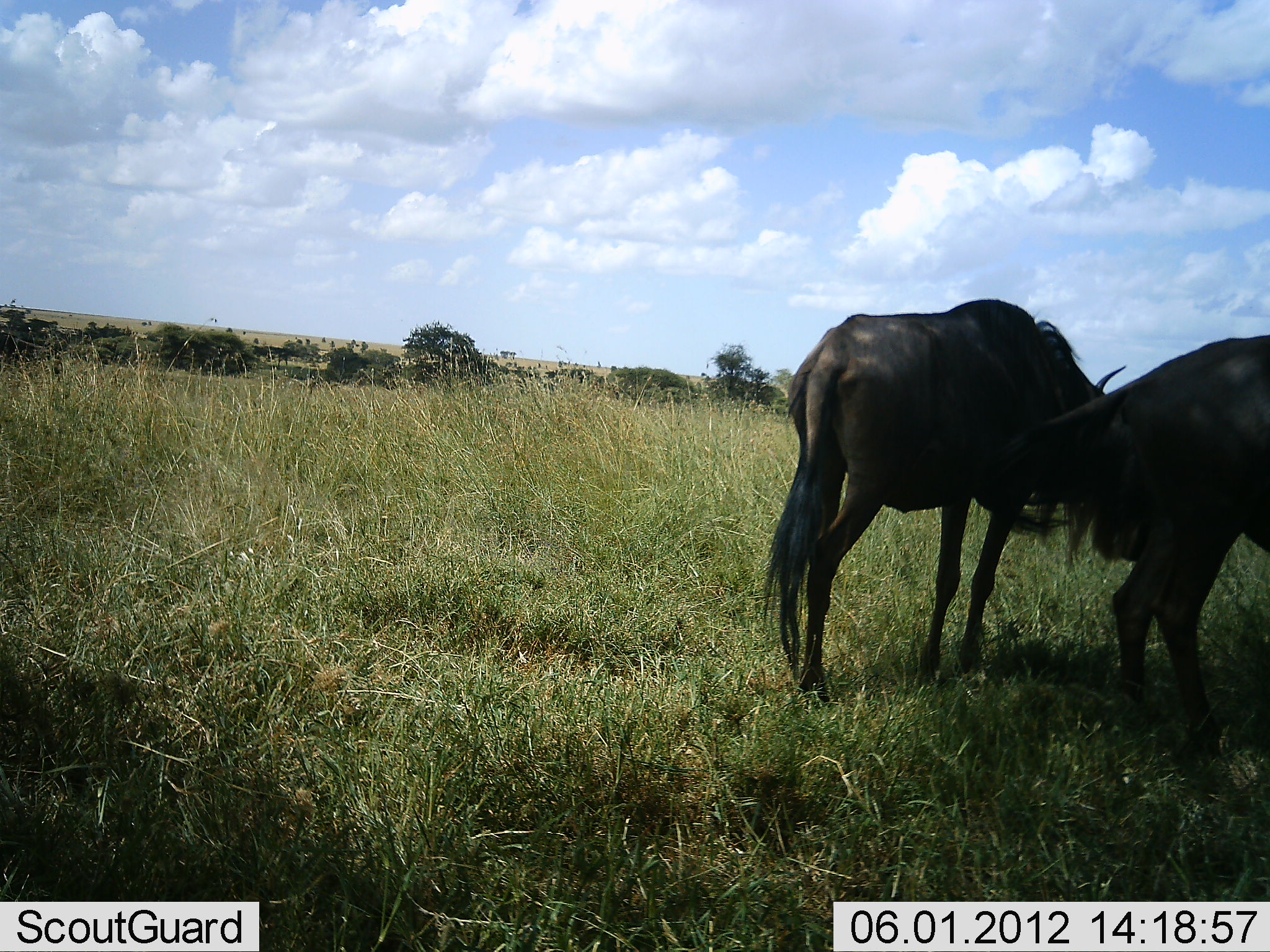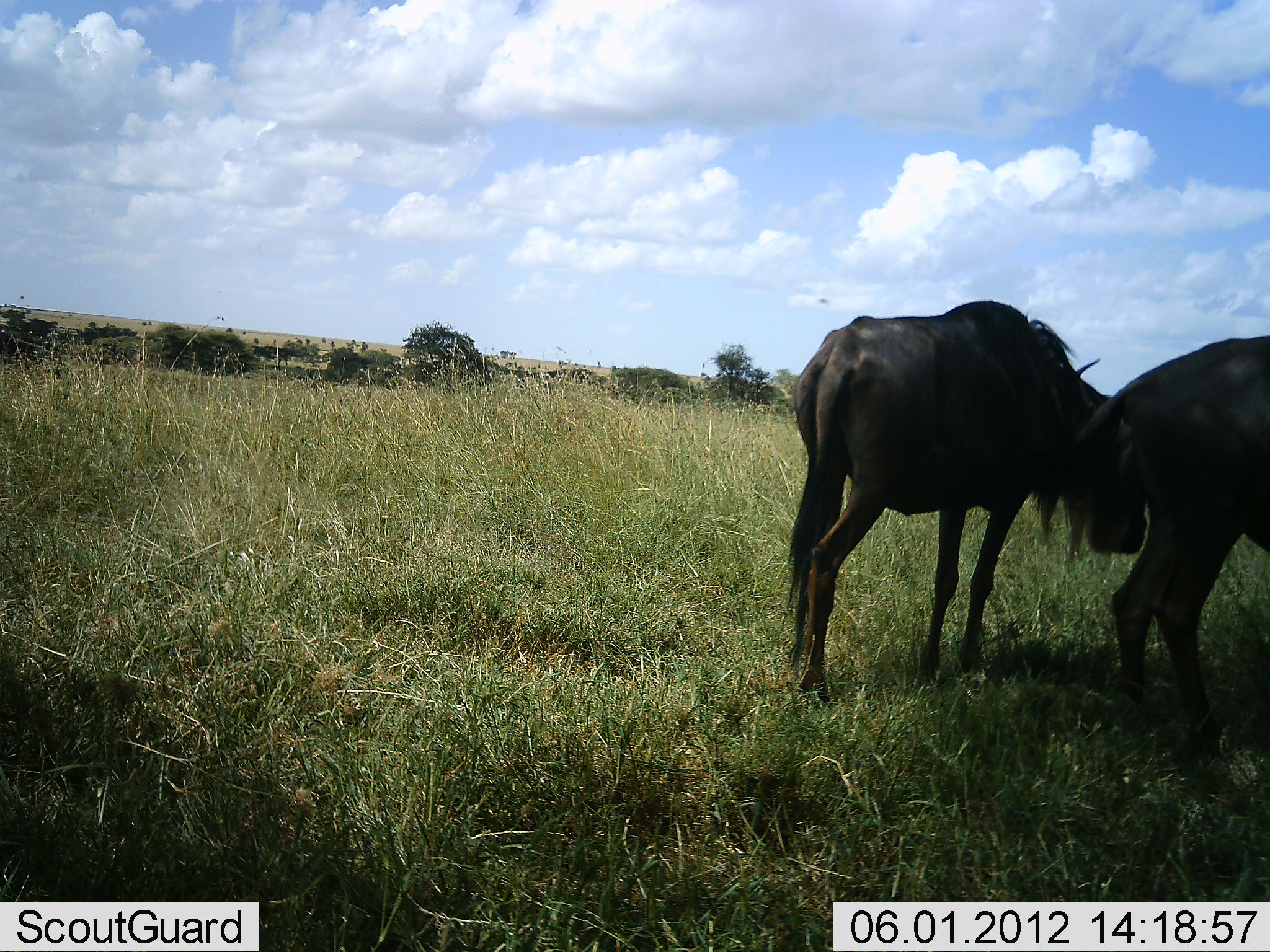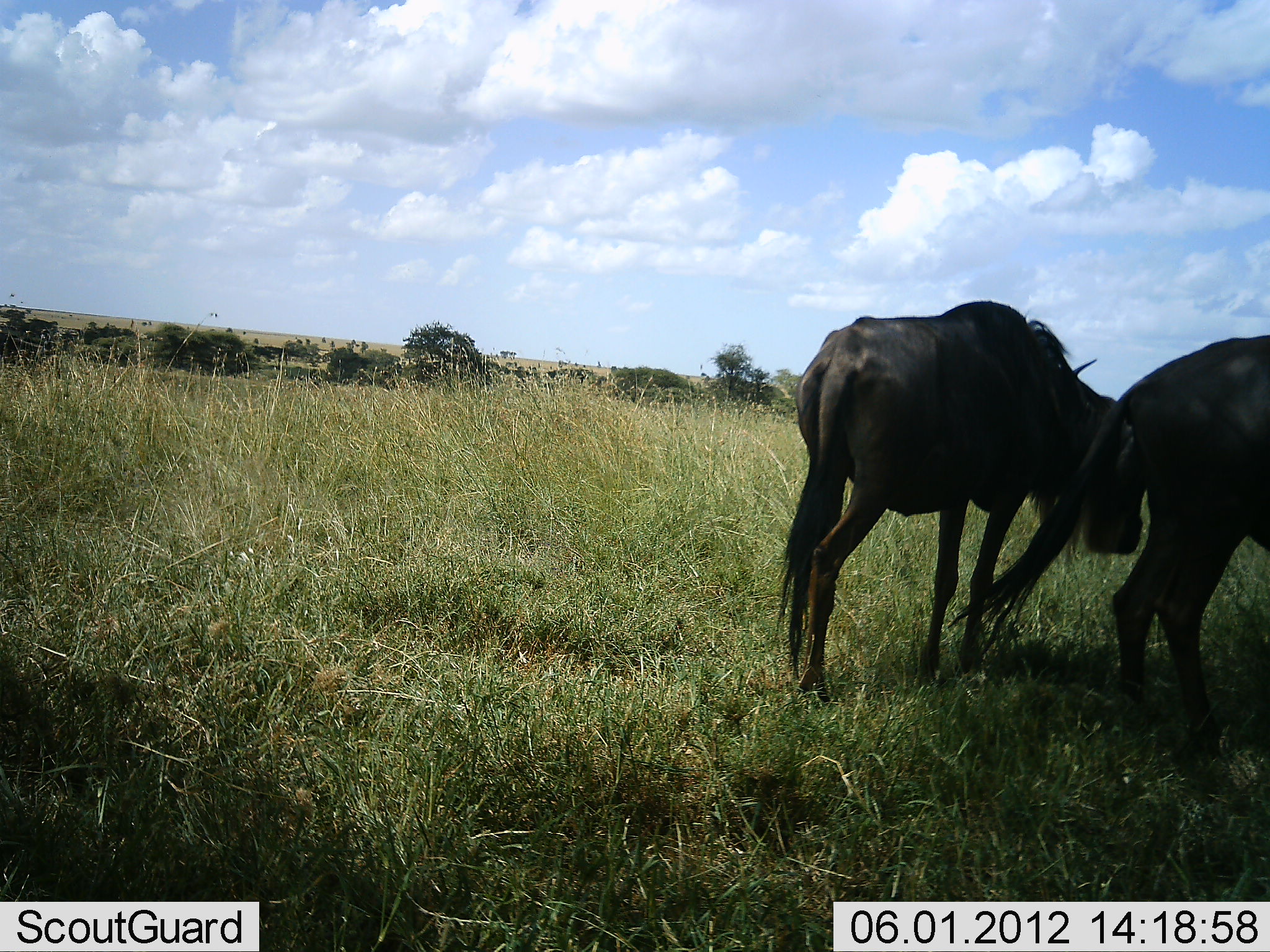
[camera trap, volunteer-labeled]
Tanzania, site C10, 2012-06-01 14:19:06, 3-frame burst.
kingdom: Animalia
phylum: Chordata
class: Mammalia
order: Artiodactyla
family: Bovidae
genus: Connochaetes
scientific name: Connochaetes taurinus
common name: blue wildebeest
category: wildebeest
Wildebeest (blue wildebeest) (Connochaetes taurinus), count 2. Behavior (volunteer vote fractions): standing 100%, resting 10%, moving 0%, interacting 10%. Young present (vote fraction): 0%. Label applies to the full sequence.